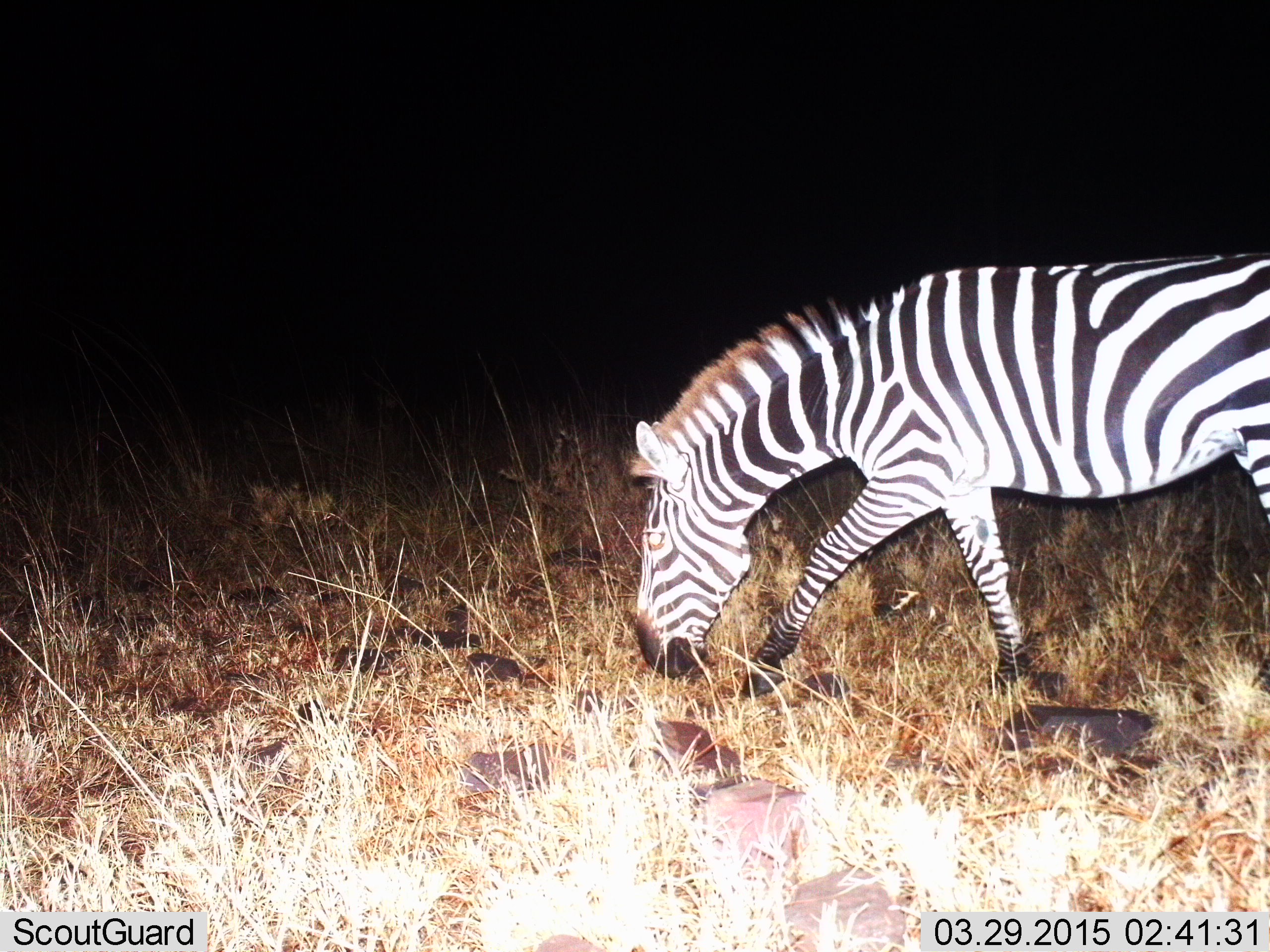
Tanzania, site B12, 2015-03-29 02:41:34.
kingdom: Animalia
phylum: Chordata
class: Mammalia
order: Perissodactyla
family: Equidae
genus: Equus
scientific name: Equus quagga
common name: plains zebra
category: zebra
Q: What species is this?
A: Zebra (plains zebra) (Equus quagga).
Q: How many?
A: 1.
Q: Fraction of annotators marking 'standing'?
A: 0%.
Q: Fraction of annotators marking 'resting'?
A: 0%.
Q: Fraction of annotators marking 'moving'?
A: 100%.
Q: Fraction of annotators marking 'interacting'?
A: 0%.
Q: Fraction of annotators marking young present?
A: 0%.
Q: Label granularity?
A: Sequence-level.